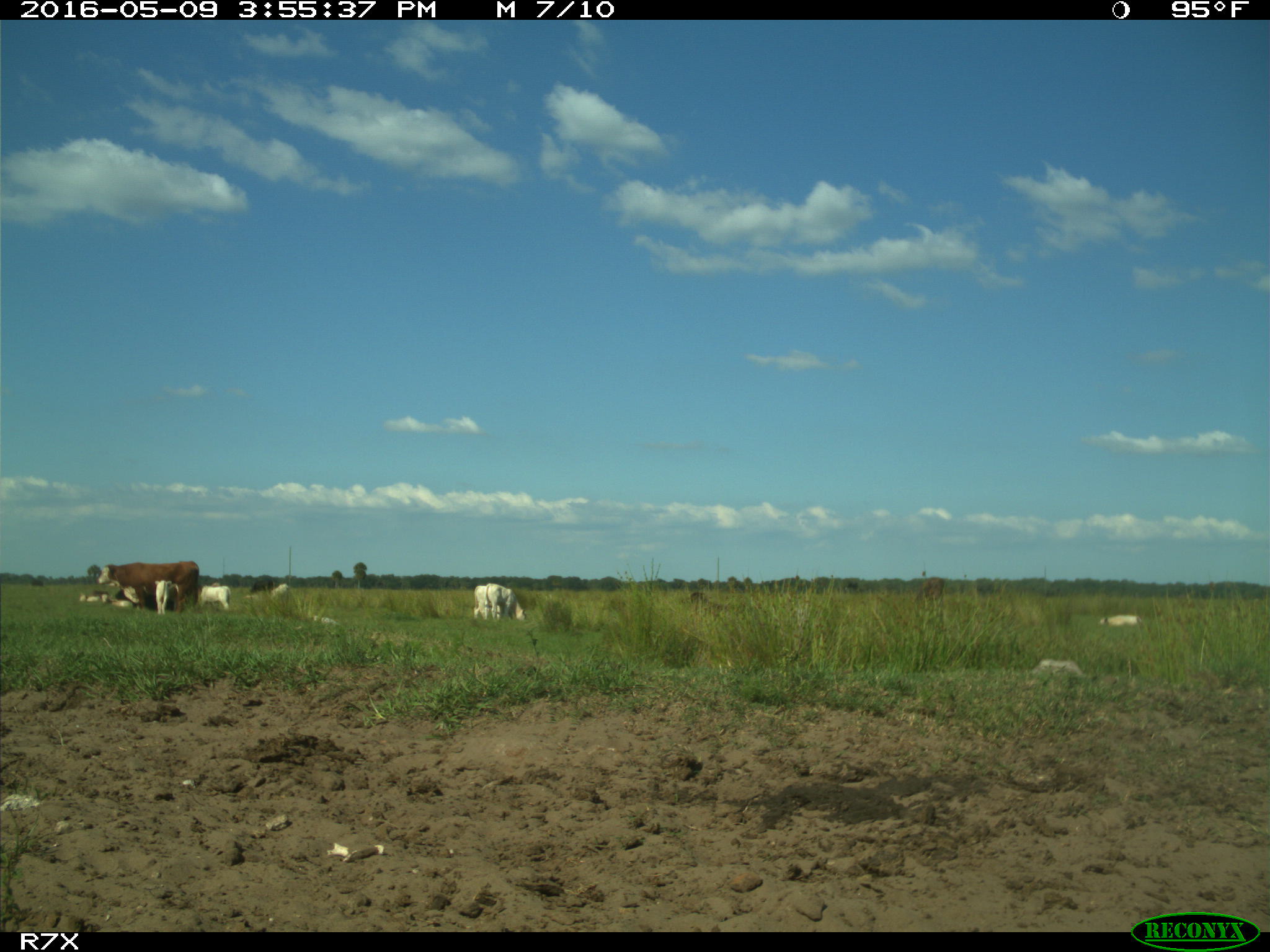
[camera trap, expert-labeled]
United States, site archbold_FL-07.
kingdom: Animalia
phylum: Chordata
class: Mammalia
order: Artiodactyla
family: Bovidae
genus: Bos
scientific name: Bos taurus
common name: domestic cow